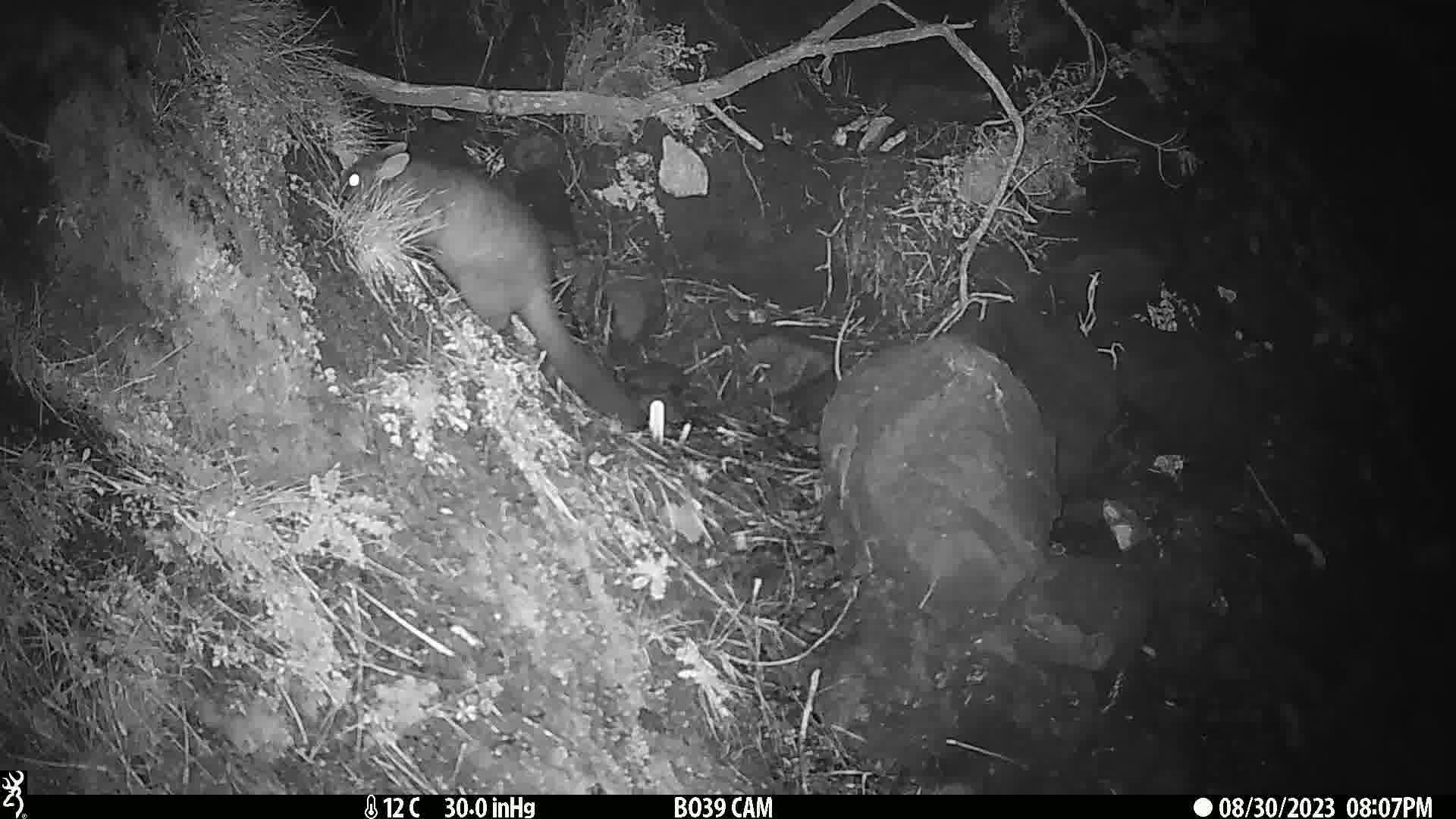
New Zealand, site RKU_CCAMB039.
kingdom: Animalia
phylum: Chordata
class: Mammalia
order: Diprotodontia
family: Phalangeridae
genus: Trichosurus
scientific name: Trichosurus vulpecula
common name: common brushtail possum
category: possum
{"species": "possum (common brushtail possum) (Trichosurus vulpecula)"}